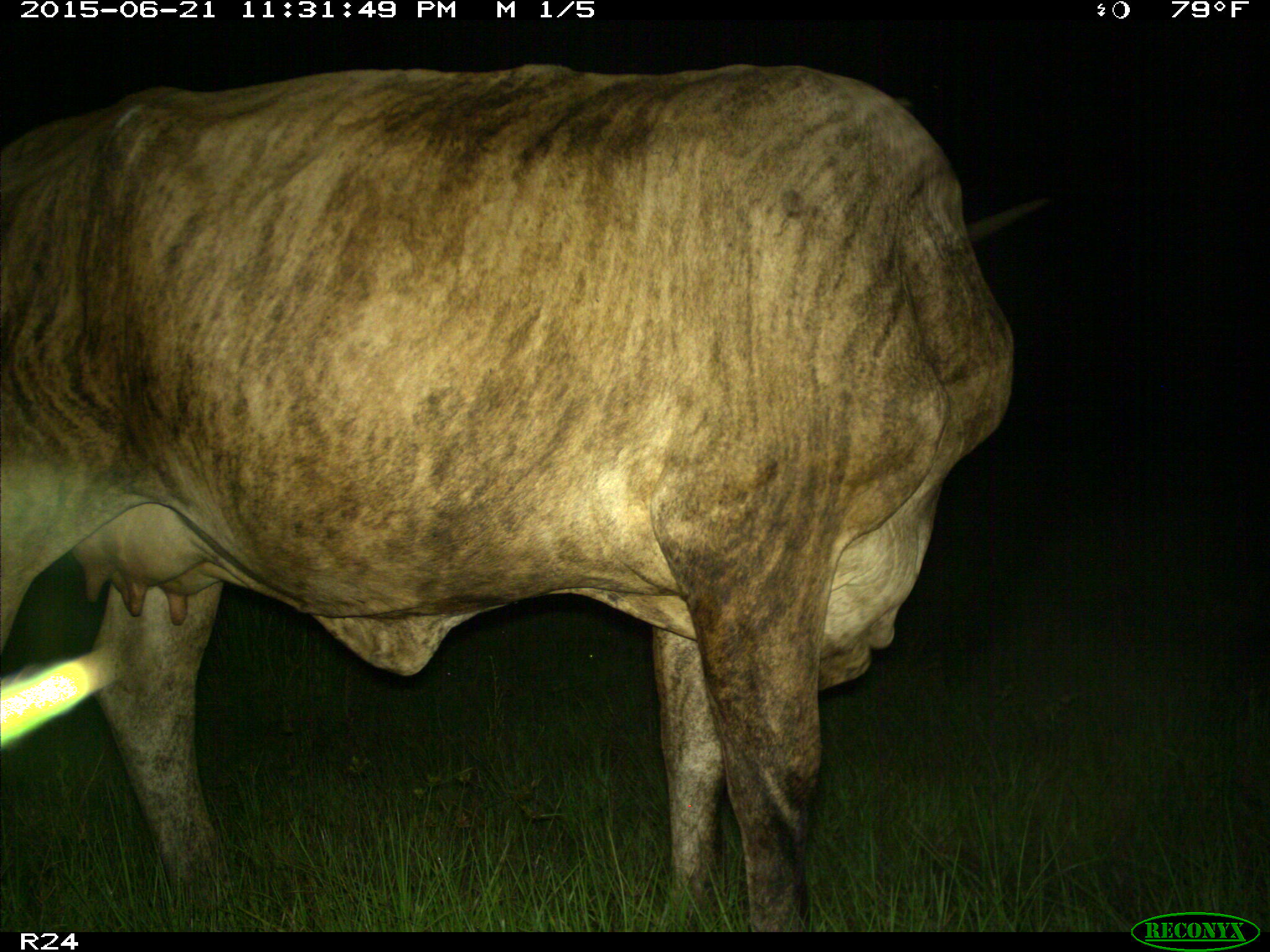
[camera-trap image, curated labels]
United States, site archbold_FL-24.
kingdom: Animalia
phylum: Chordata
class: Mammalia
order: Artiodactyla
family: Suidae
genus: Sus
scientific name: Sus scrofa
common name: wild boar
Sus scrofa (wild boar).